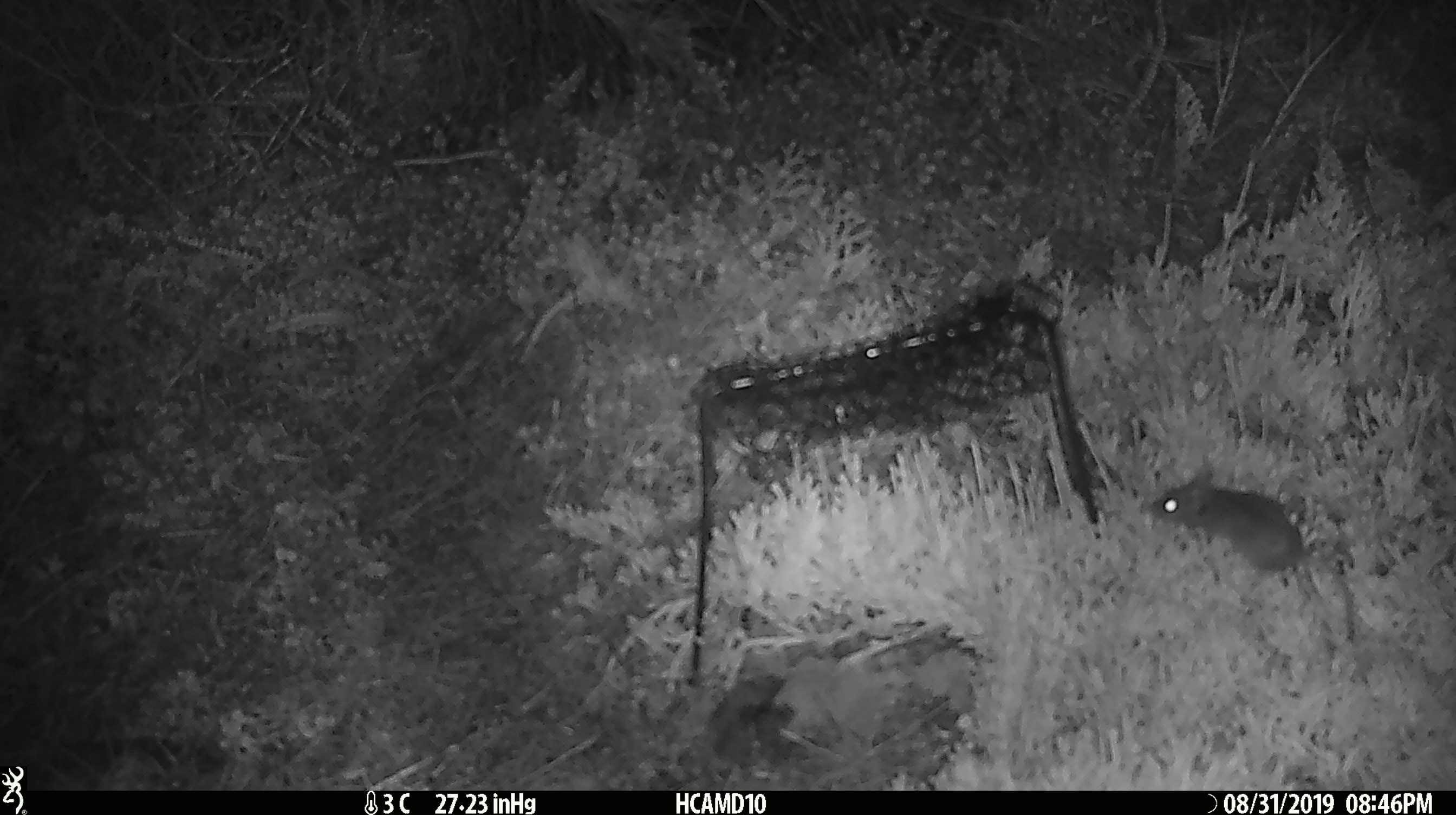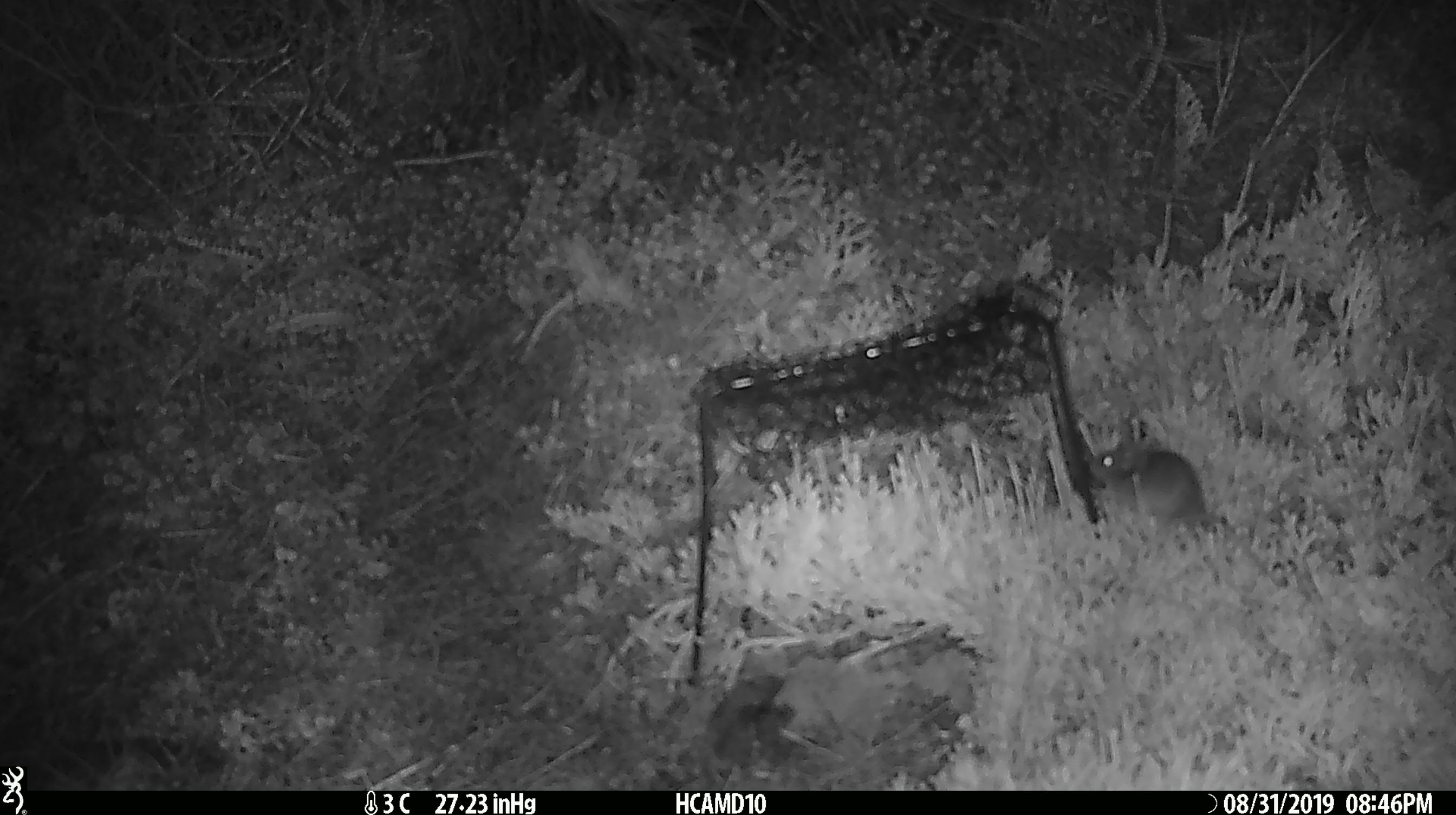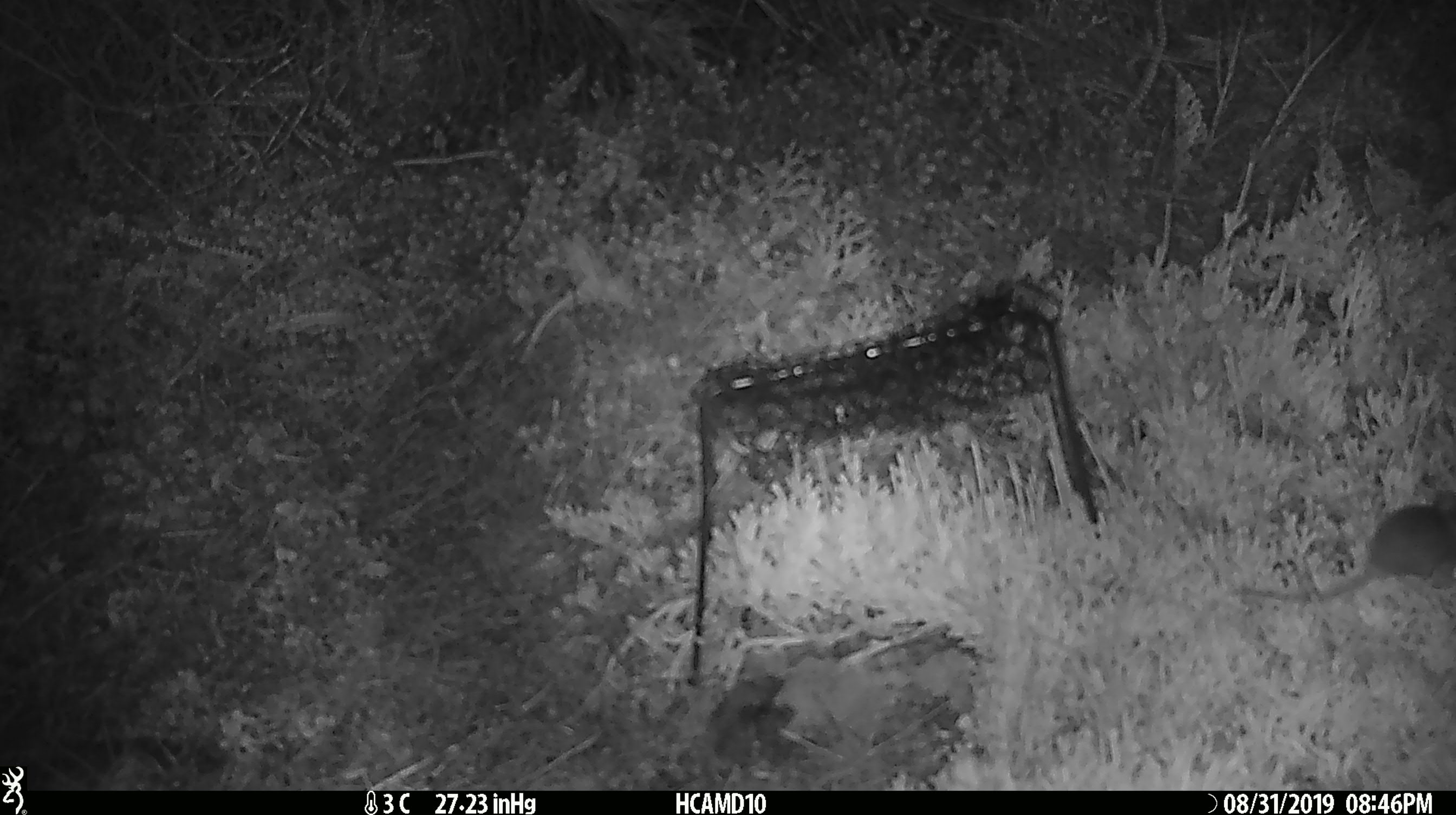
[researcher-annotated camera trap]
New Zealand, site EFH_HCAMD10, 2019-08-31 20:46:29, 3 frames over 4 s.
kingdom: Animalia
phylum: Chordata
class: Mammalia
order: Rodentia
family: Muridae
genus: Mus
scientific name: Mus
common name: mouse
Mouse (Mus).